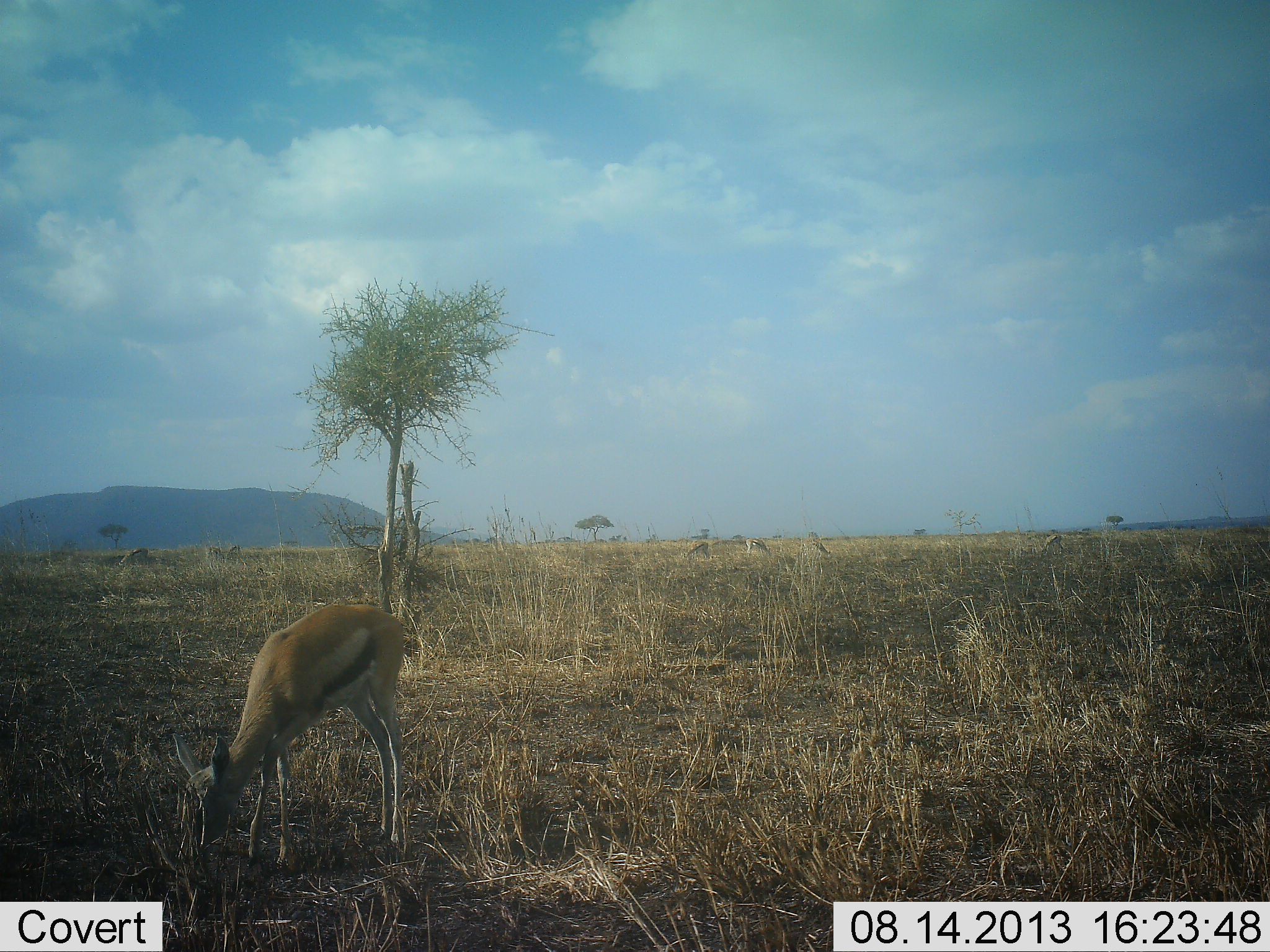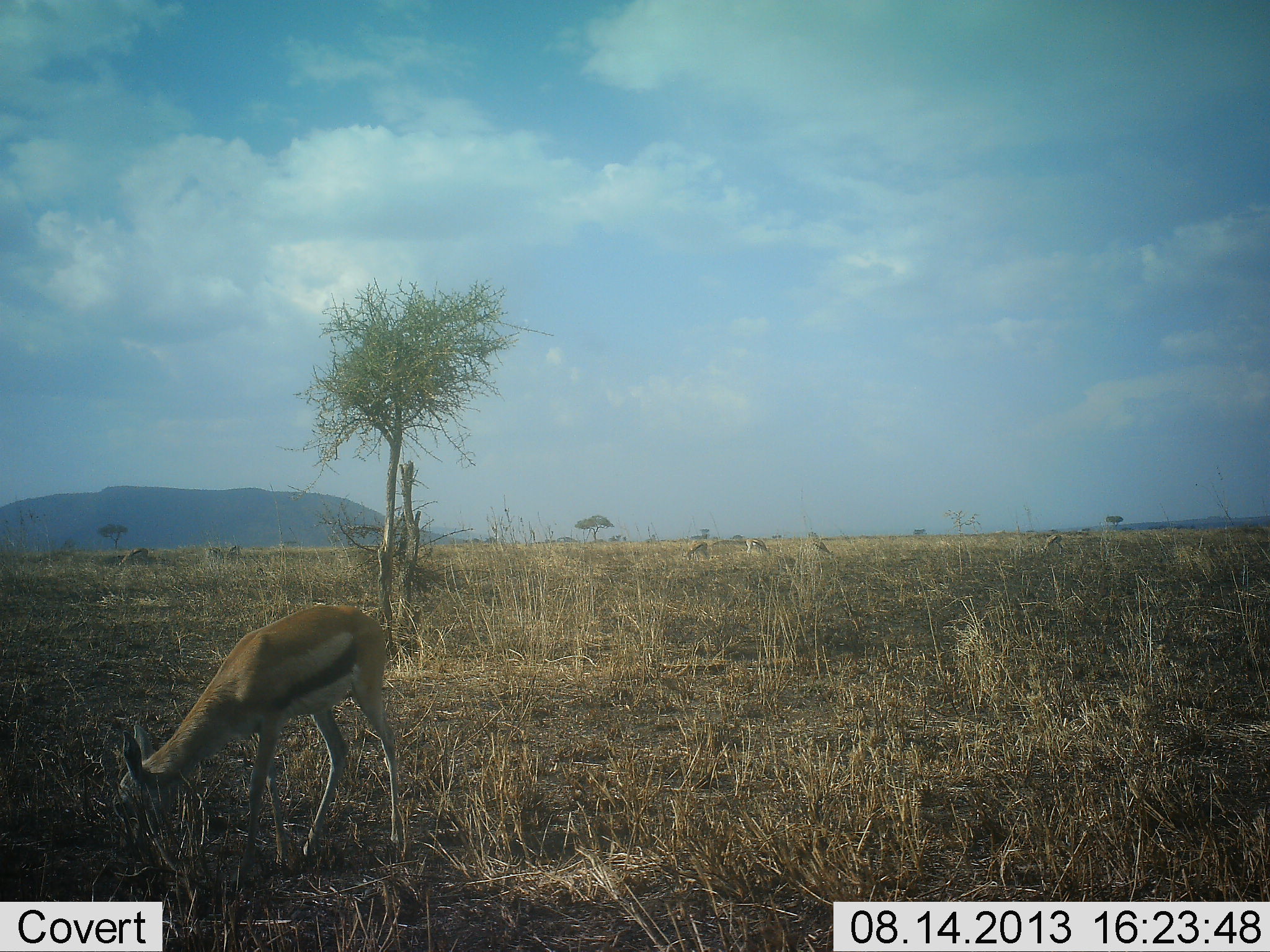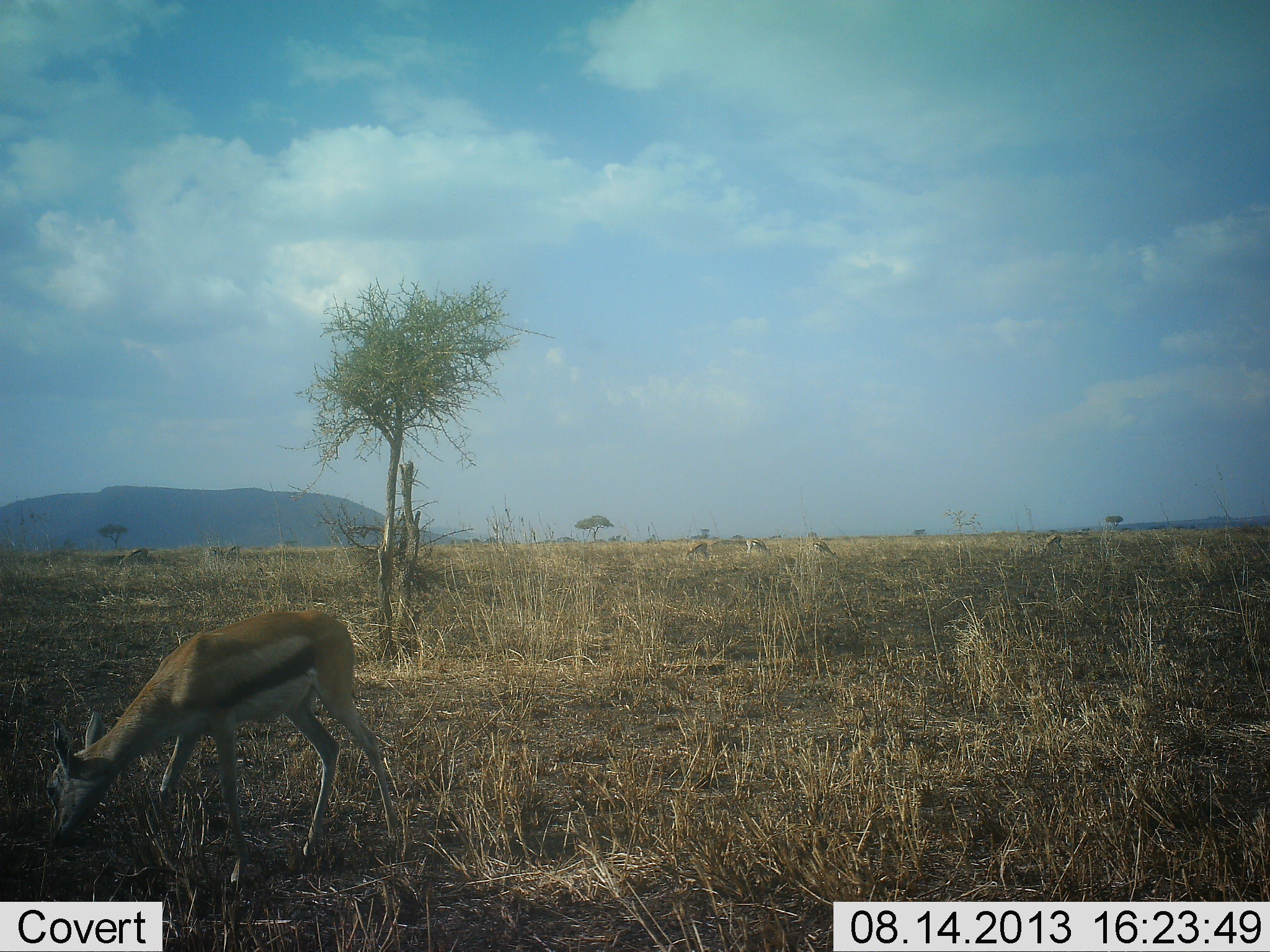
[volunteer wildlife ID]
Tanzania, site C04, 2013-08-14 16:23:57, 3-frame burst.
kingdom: Animalia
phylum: Chordata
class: Mammalia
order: Artiodactyla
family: Bovidae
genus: Eudorcas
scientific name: Eudorcas thomsonii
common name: thomson's gazelle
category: gazellethomsons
Gazellethomsons (thomson's gazelle) (Eudorcas thomsonii), count 5. Behavior (volunteer vote fractions): standing 22%, resting 0%, moving 6%, interacting 0%. Young present (vote fraction): 0%. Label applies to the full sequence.